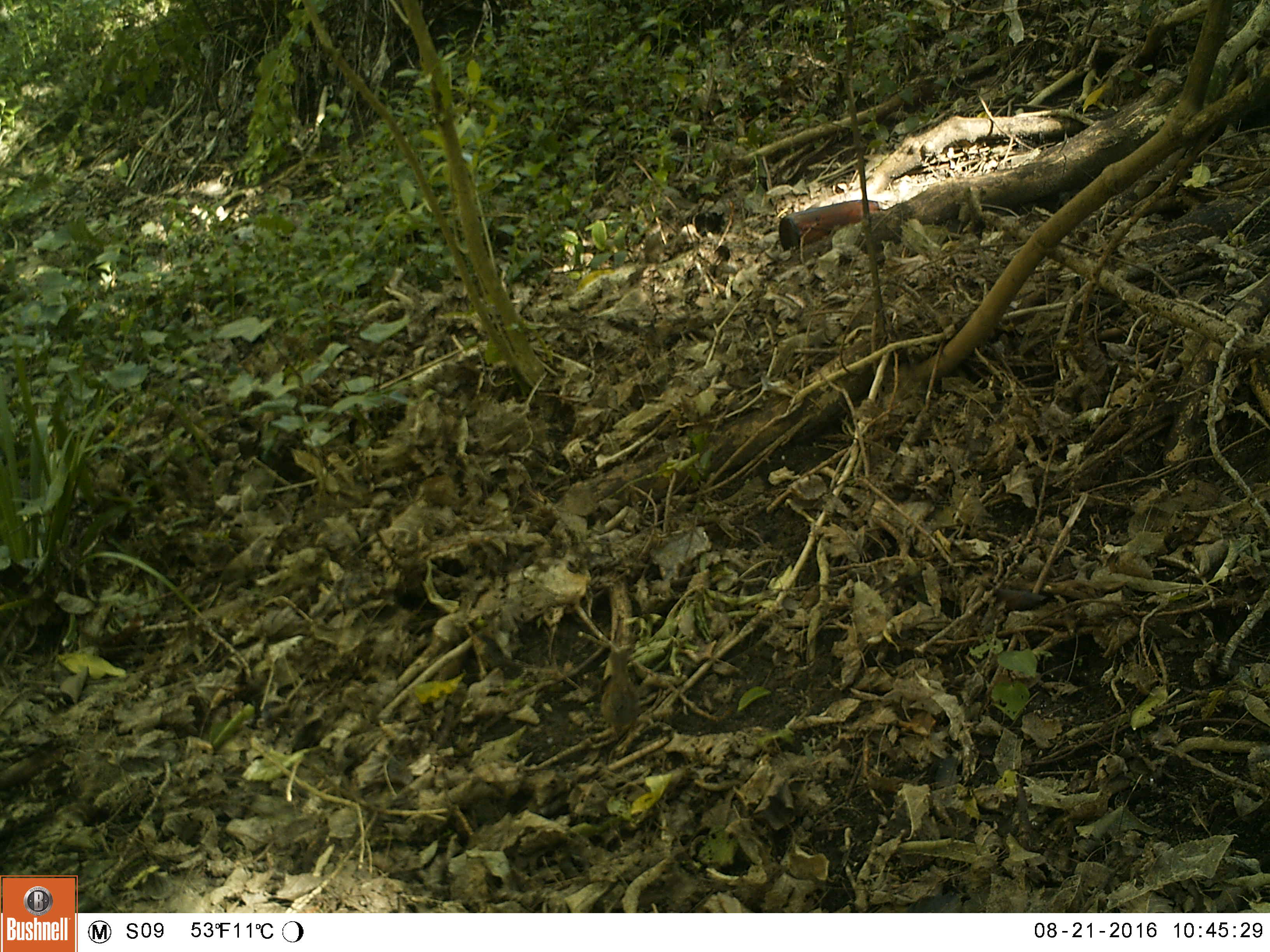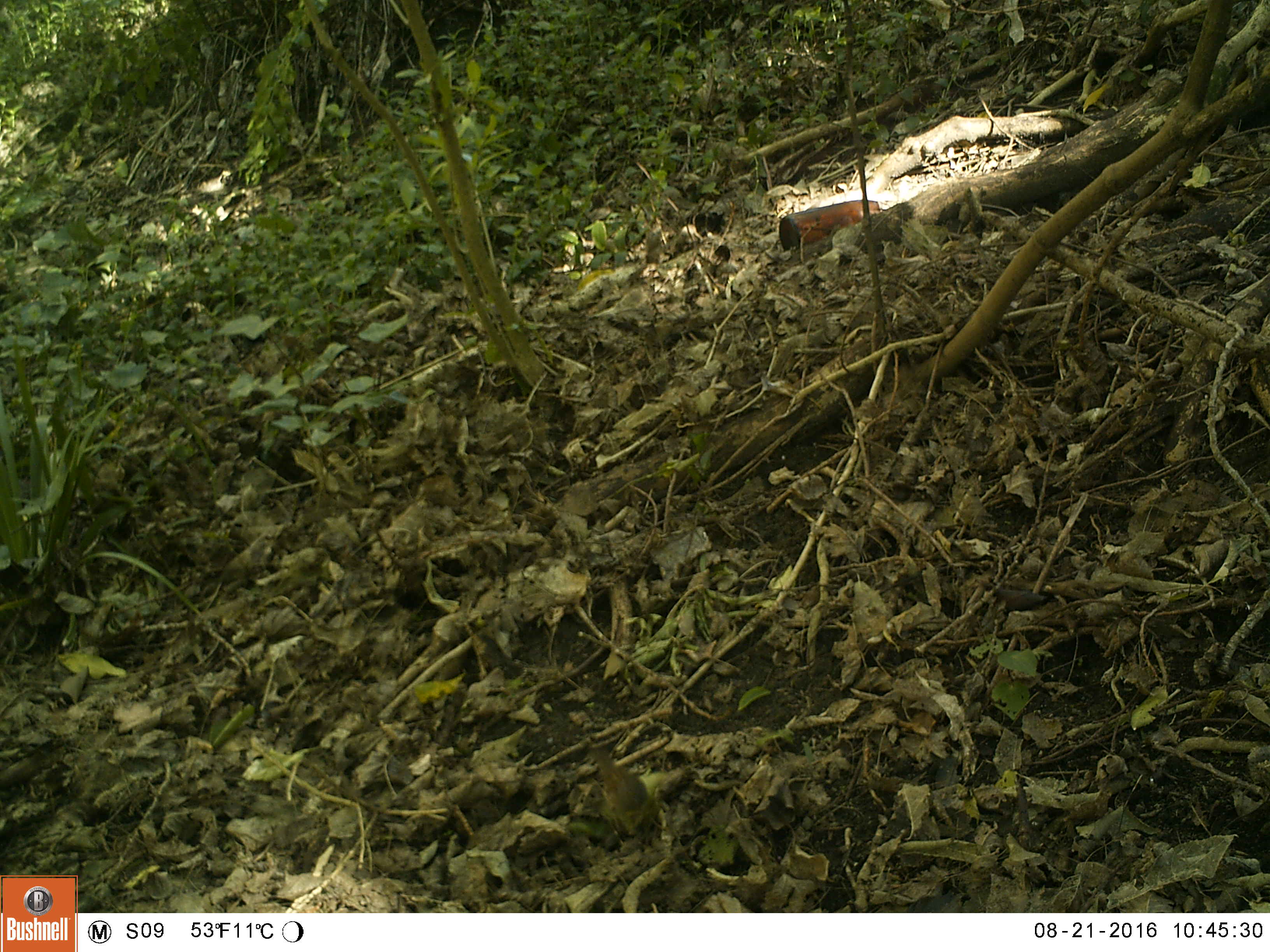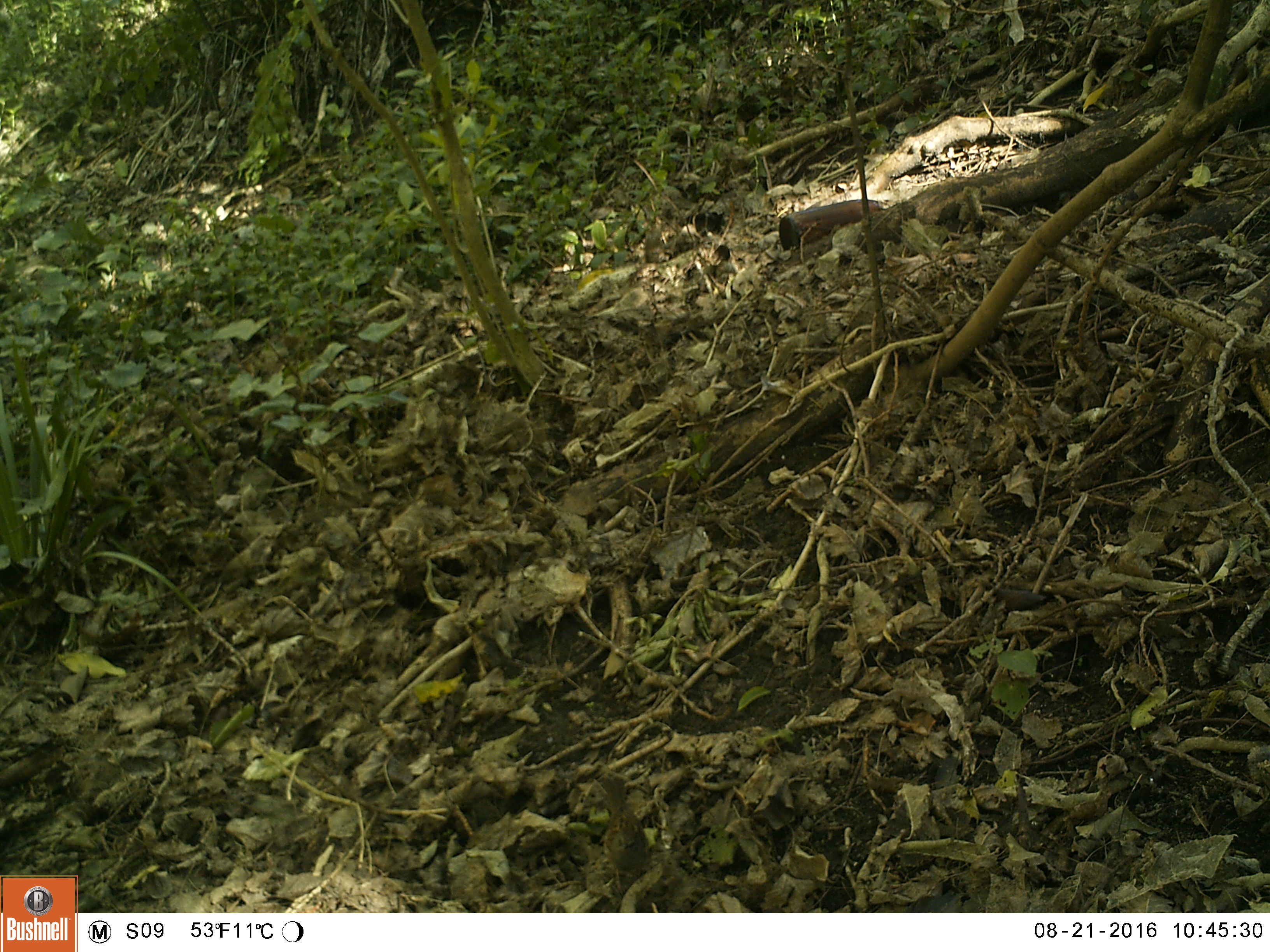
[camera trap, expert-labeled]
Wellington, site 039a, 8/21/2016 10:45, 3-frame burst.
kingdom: Animalia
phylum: Chordata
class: Aves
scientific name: Aves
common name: bird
Bird (Aves).